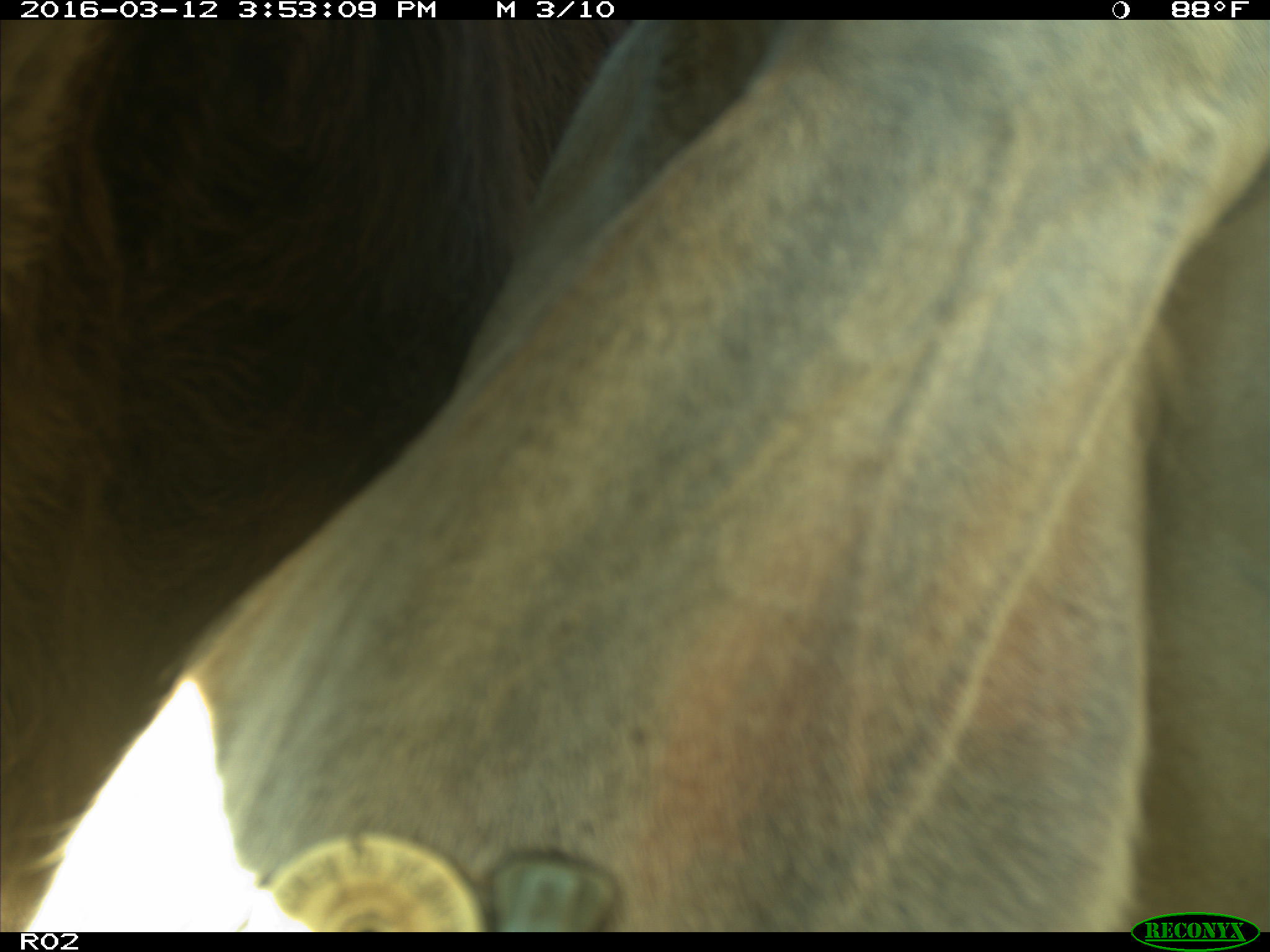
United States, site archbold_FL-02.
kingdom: Animalia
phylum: Chordata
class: Mammalia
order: Artiodactyla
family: Bovidae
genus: Bos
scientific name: Bos taurus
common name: domestic cow